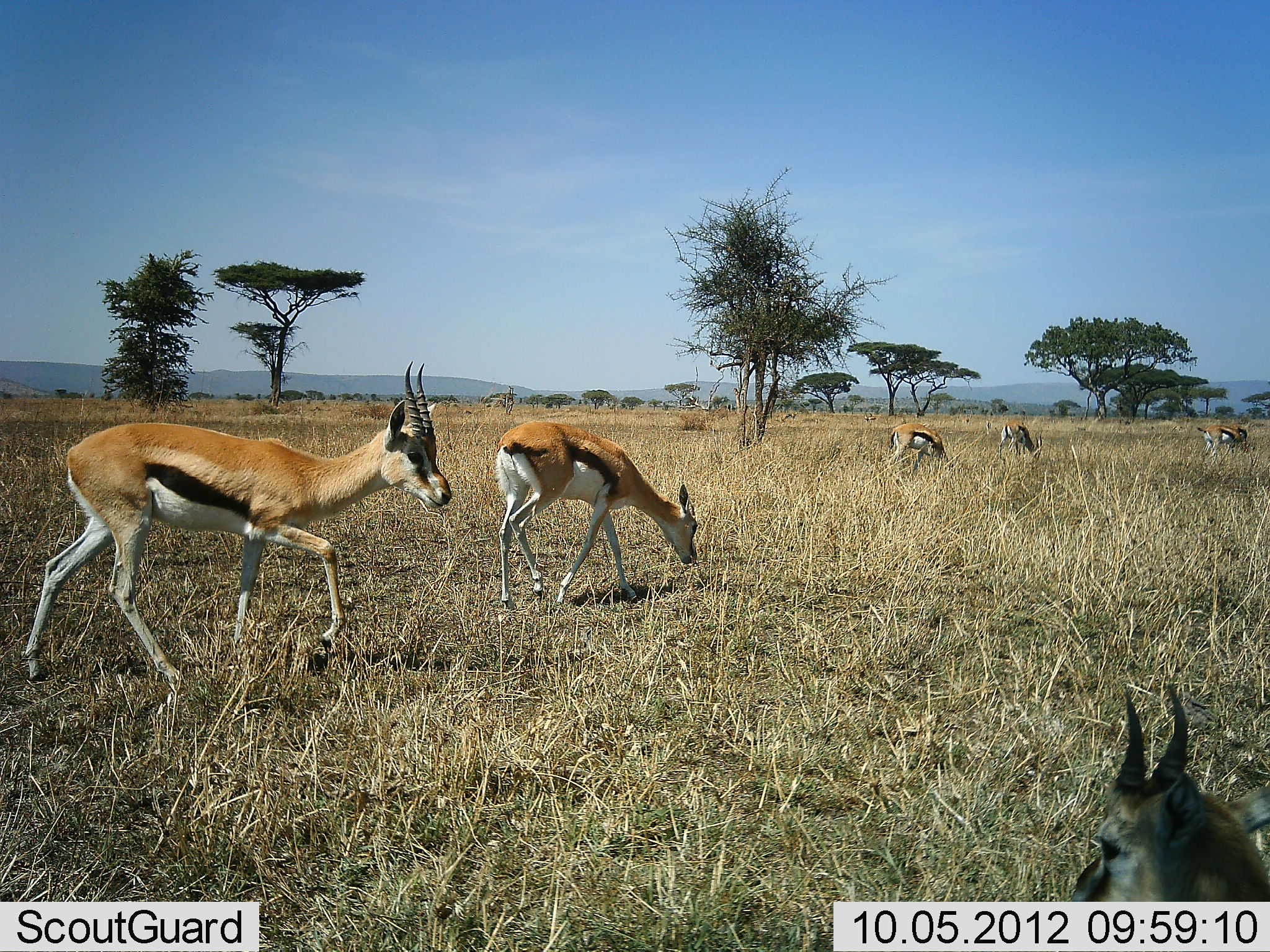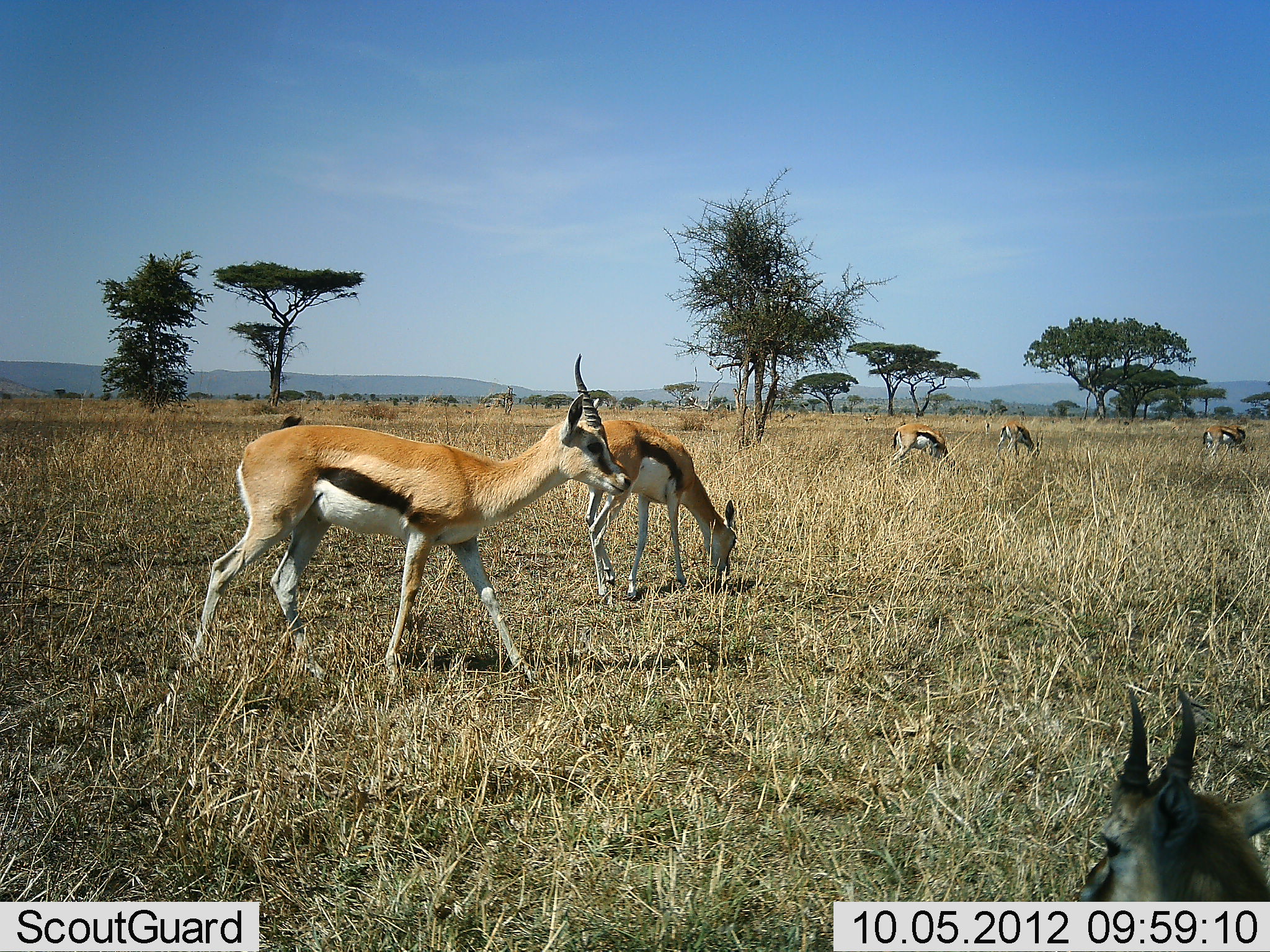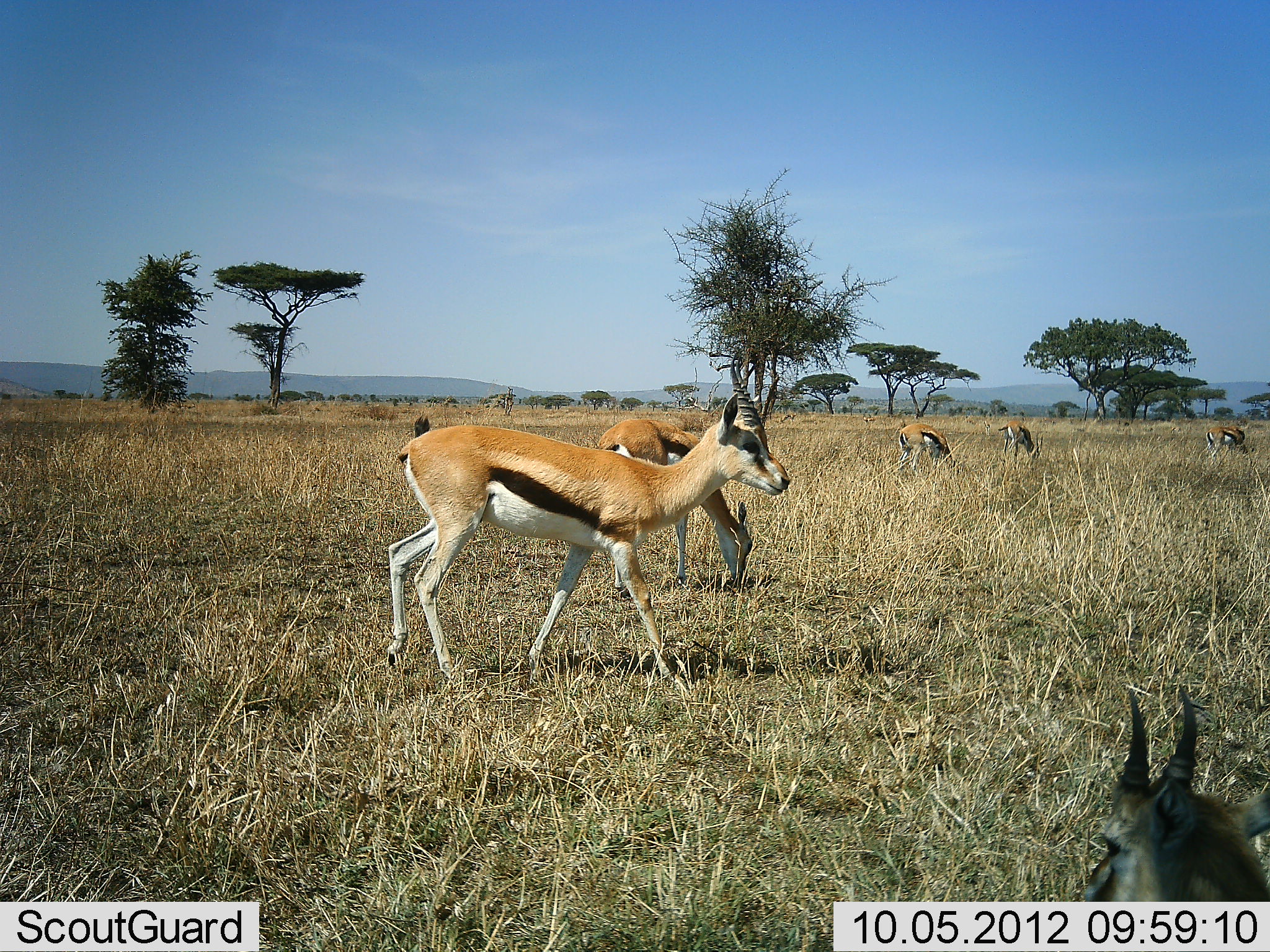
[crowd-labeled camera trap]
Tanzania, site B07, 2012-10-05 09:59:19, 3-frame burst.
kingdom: Animalia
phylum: Chordata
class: Mammalia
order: Artiodactyla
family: Bovidae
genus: Eudorcas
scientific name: Eudorcas thomsonii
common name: thomson's gazelle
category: gazellethomsons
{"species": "gazellethomsons (thomson's gazelle) (Eudorcas thomsonii)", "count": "6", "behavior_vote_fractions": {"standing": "70%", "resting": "50%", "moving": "90%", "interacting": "0%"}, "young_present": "0%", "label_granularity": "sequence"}